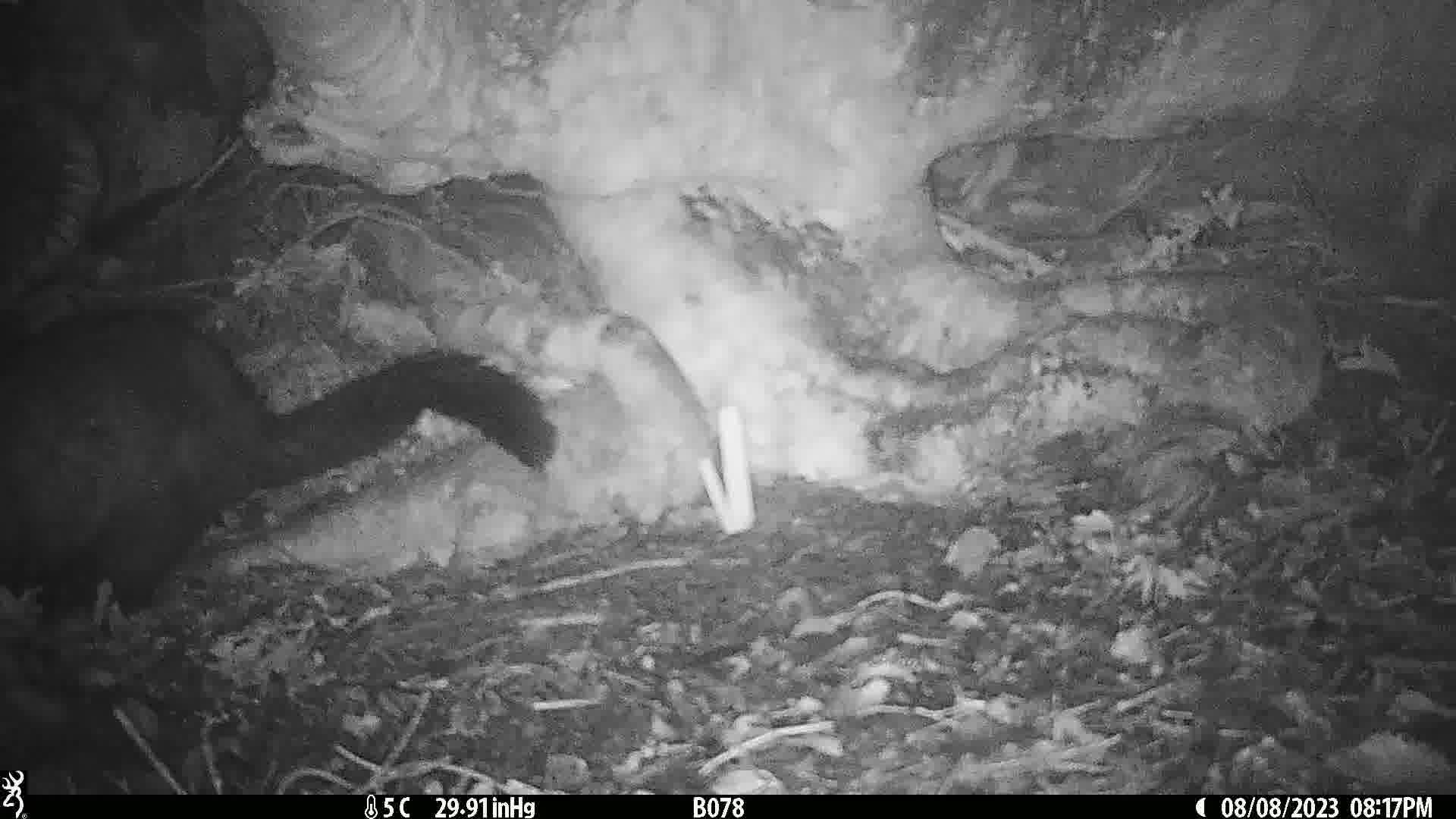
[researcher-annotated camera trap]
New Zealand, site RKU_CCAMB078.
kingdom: Animalia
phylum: Chordata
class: Mammalia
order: Diprotodontia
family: Phalangeridae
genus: Trichosurus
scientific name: Trichosurus vulpecula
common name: common brushtail possum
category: possum